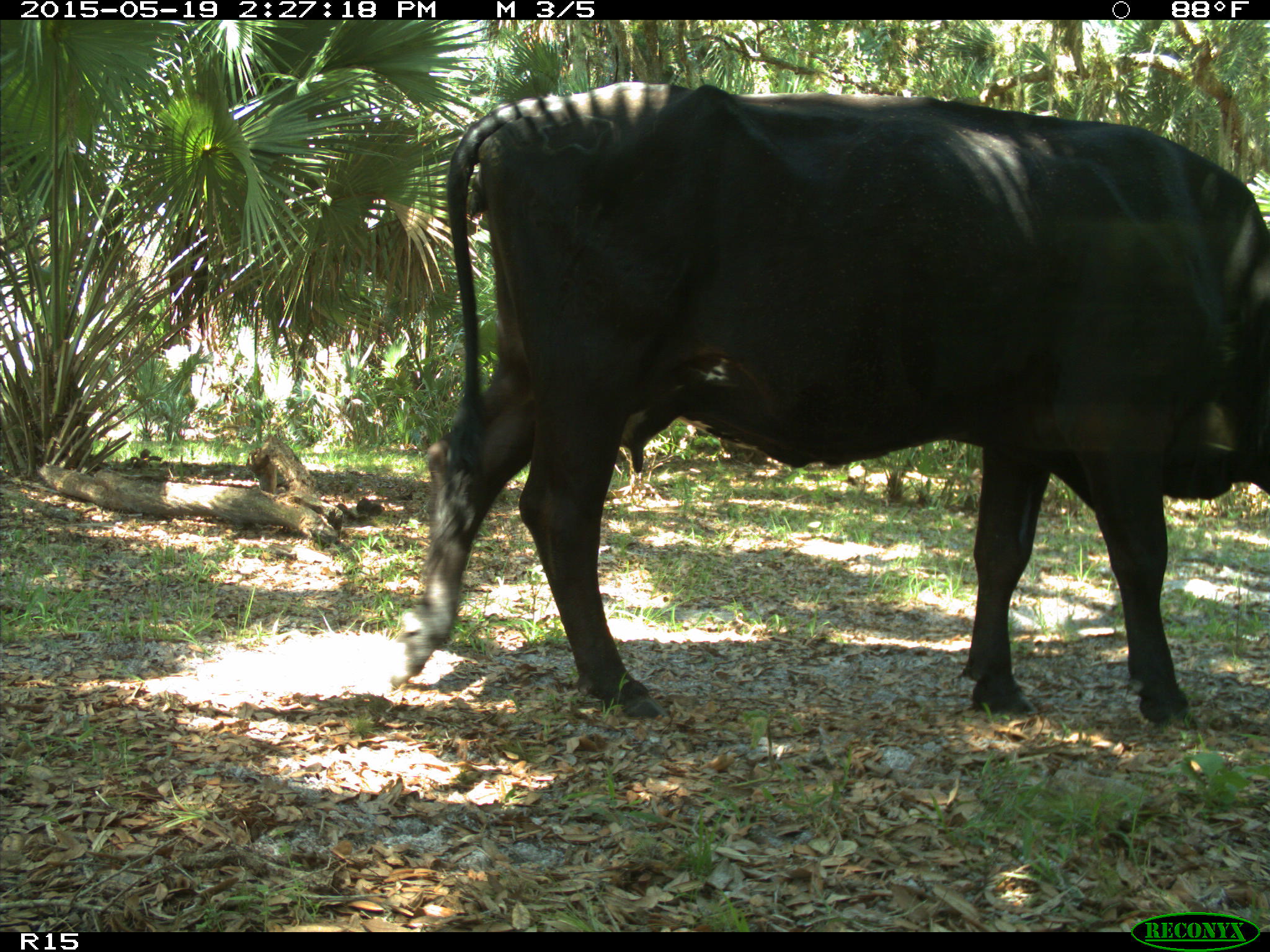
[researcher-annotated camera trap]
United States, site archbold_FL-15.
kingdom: Animalia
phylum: Chordata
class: Mammalia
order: Artiodactyla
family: Bovidae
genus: Bos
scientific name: Bos taurus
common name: domestic cow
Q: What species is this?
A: Bos taurus (domestic cow).